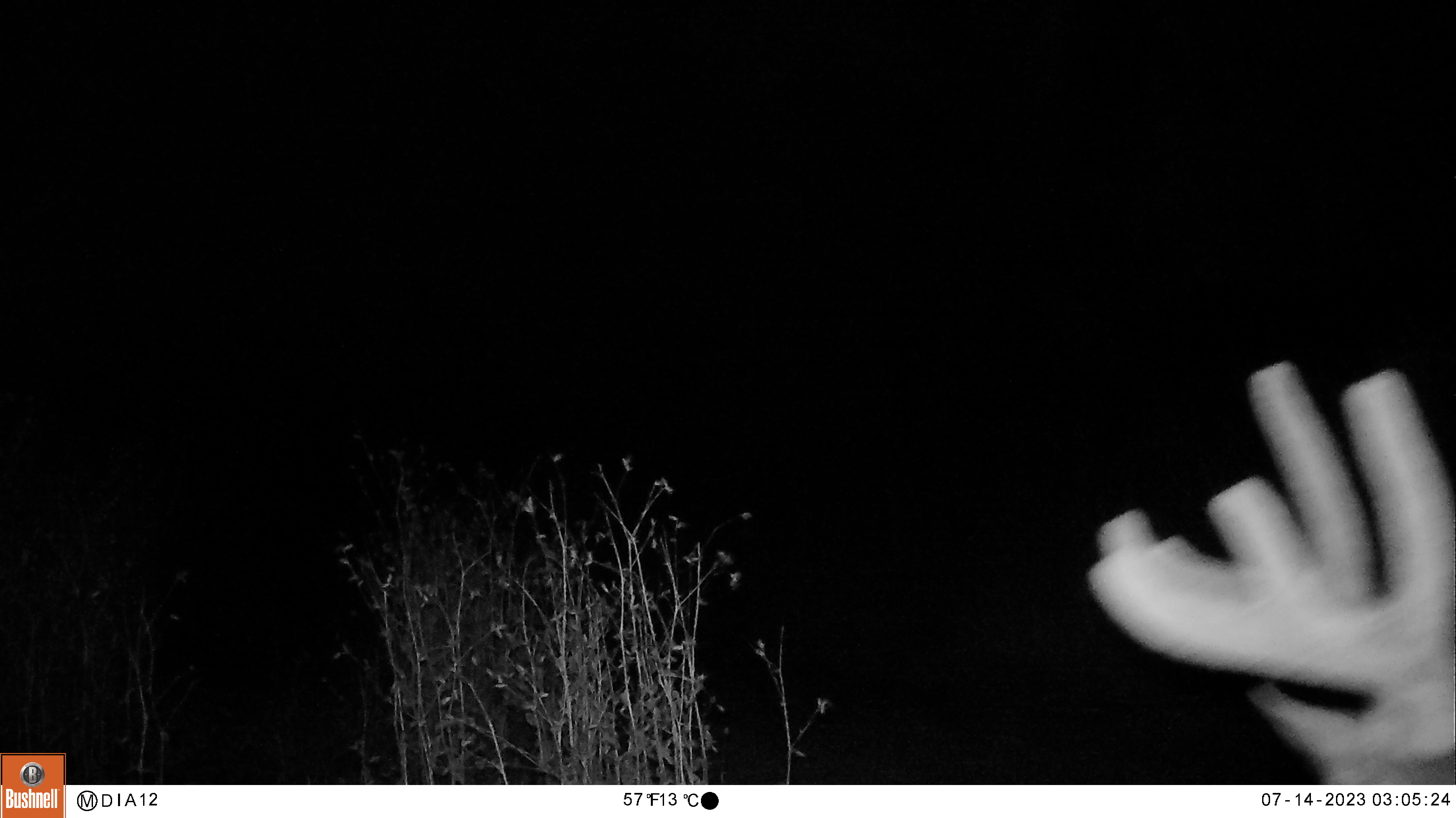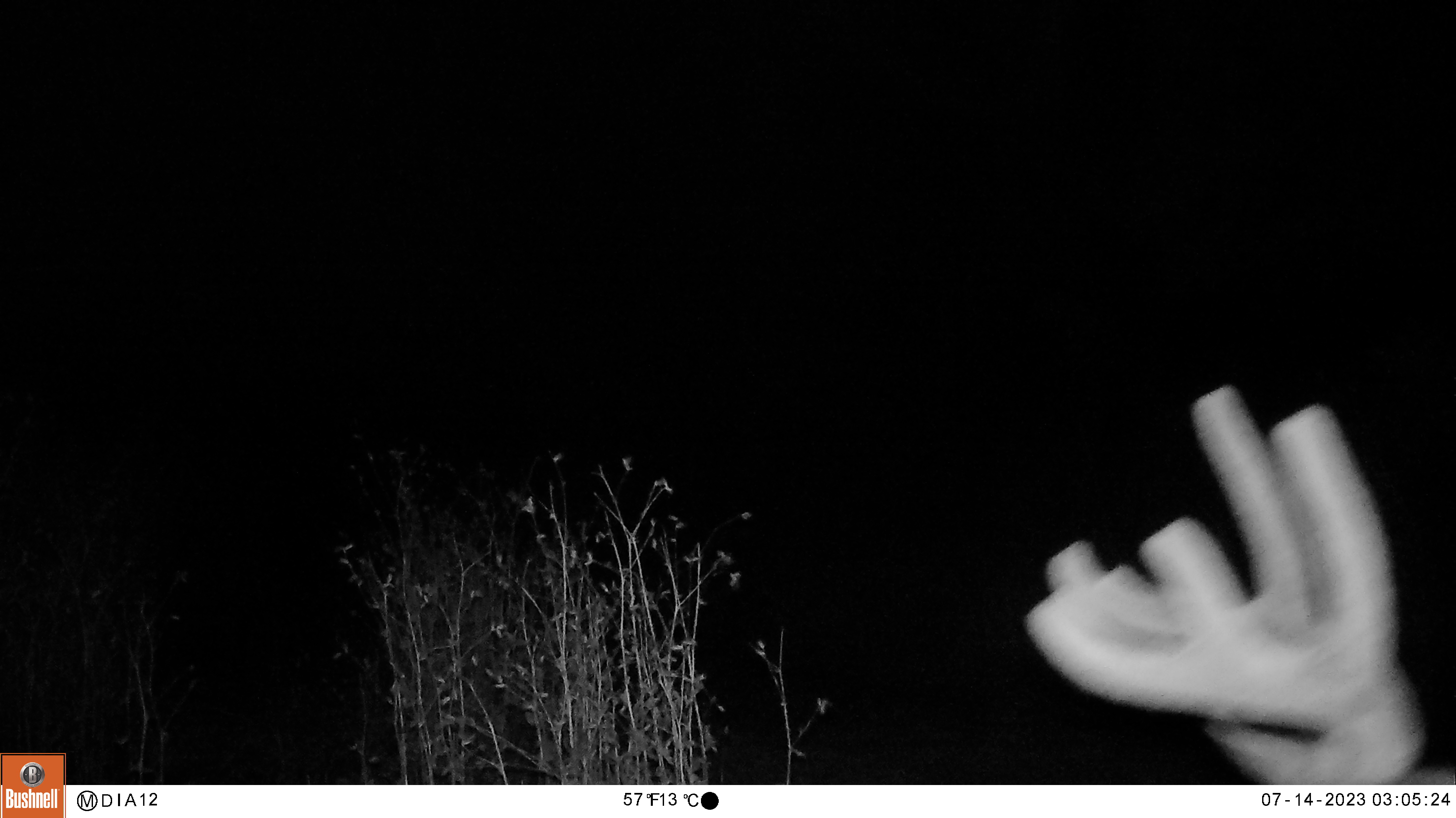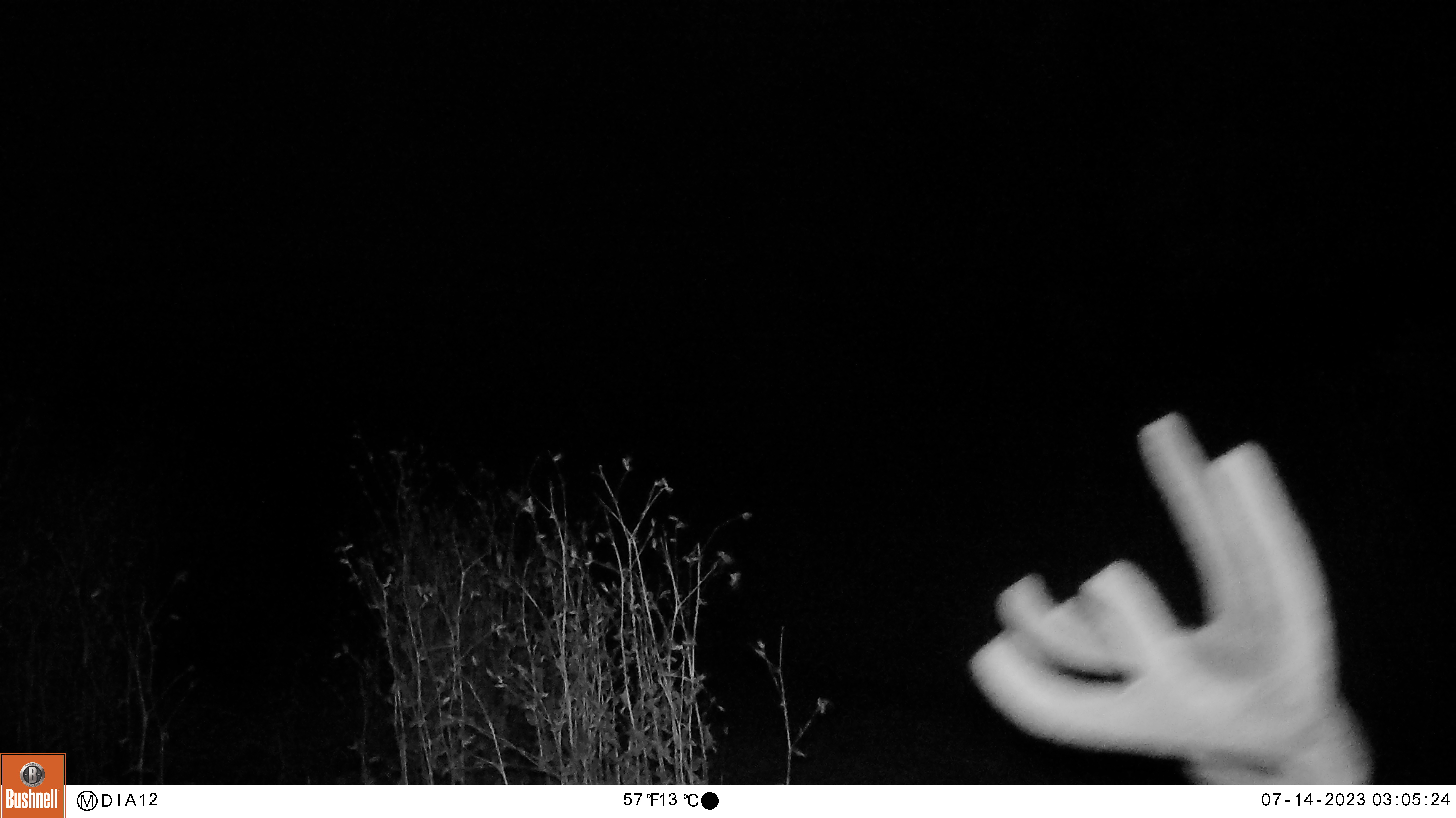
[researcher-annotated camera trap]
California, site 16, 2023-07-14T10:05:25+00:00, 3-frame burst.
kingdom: Animalia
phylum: Chordata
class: Mammalia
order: Artiodactyla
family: Cervidae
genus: Odocoileus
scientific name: Odocoileus hemionus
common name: mule deer